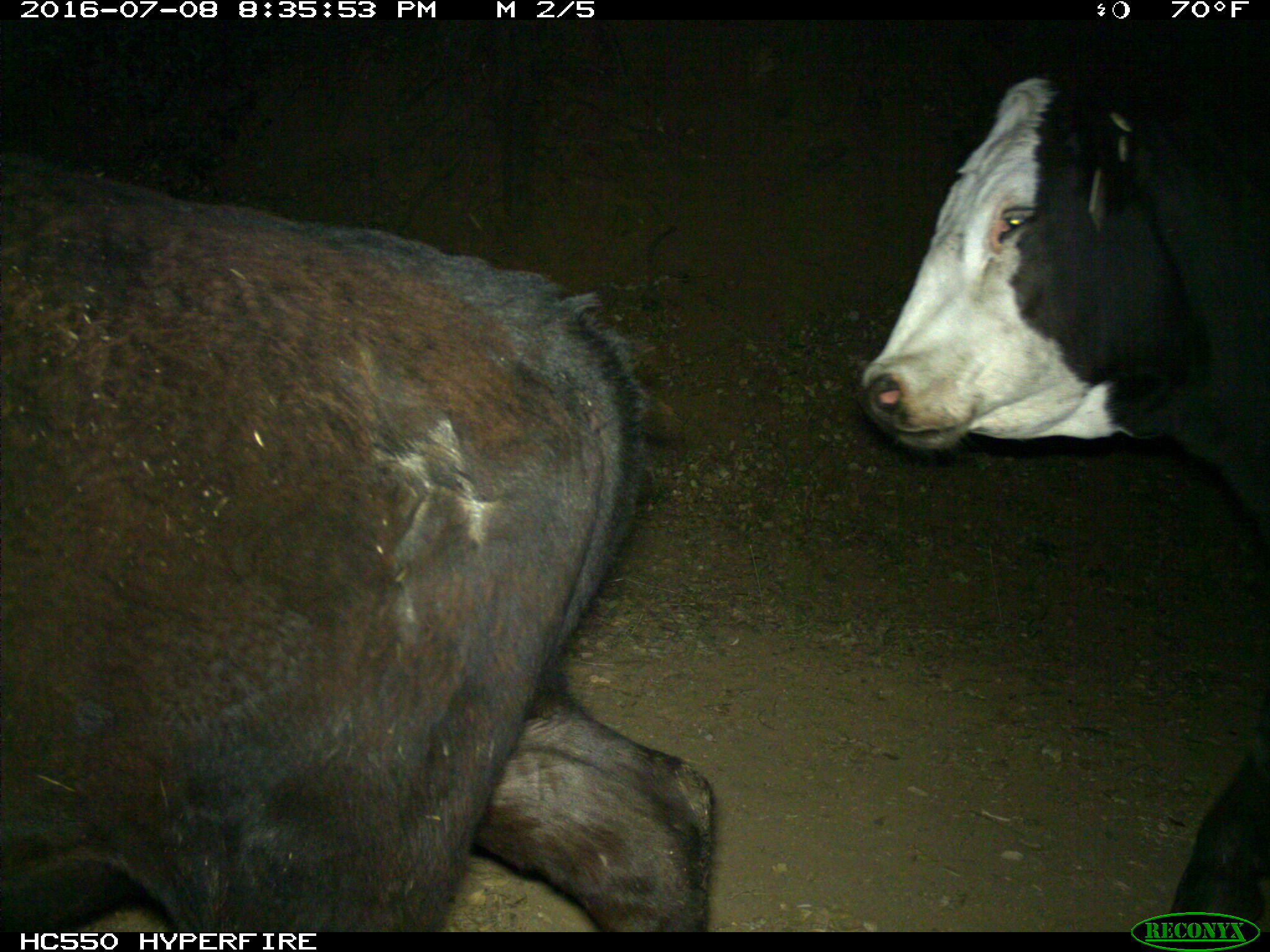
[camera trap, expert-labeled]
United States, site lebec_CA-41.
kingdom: Animalia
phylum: Chordata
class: Mammalia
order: Artiodactyla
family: Bovidae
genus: Bos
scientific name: Bos taurus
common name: domestic cow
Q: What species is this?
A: Bos taurus (domestic cow).